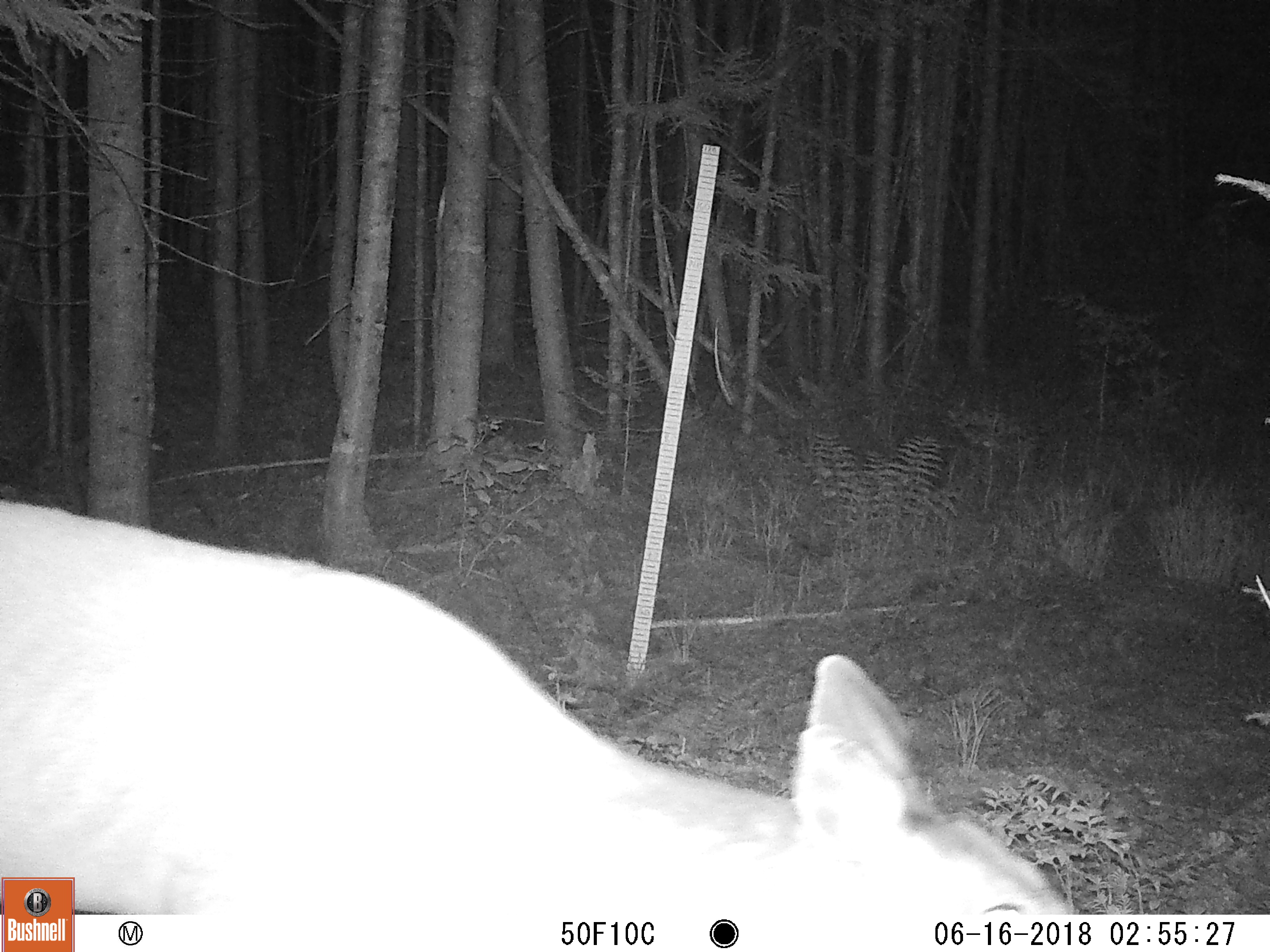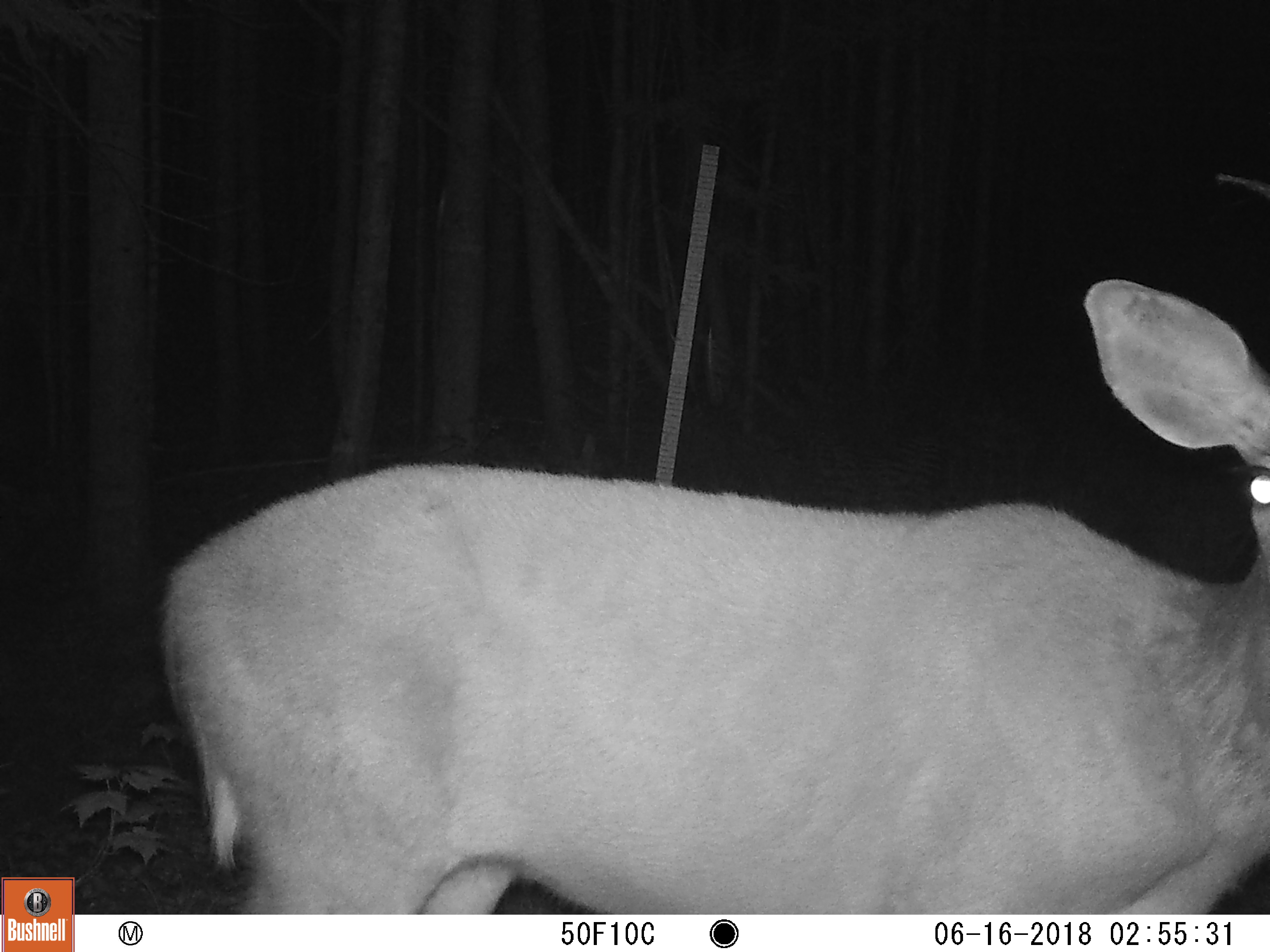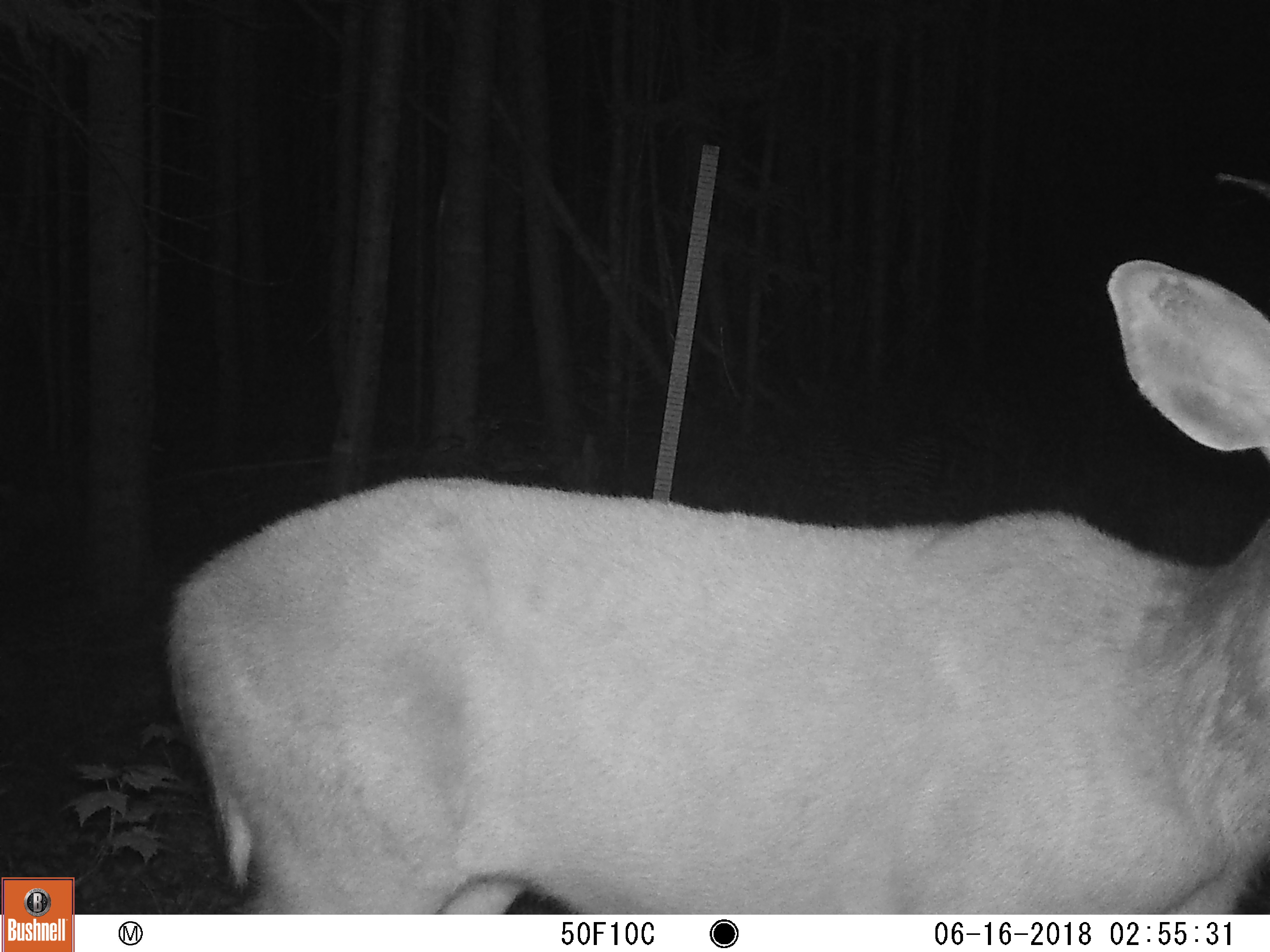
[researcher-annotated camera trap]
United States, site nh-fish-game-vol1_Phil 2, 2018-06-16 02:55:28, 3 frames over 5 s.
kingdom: Animalia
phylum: Chordata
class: Mammalia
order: Artiodactyla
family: Cervidae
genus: Odocoileus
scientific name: Odocoileus virginianus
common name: white-tailed deer